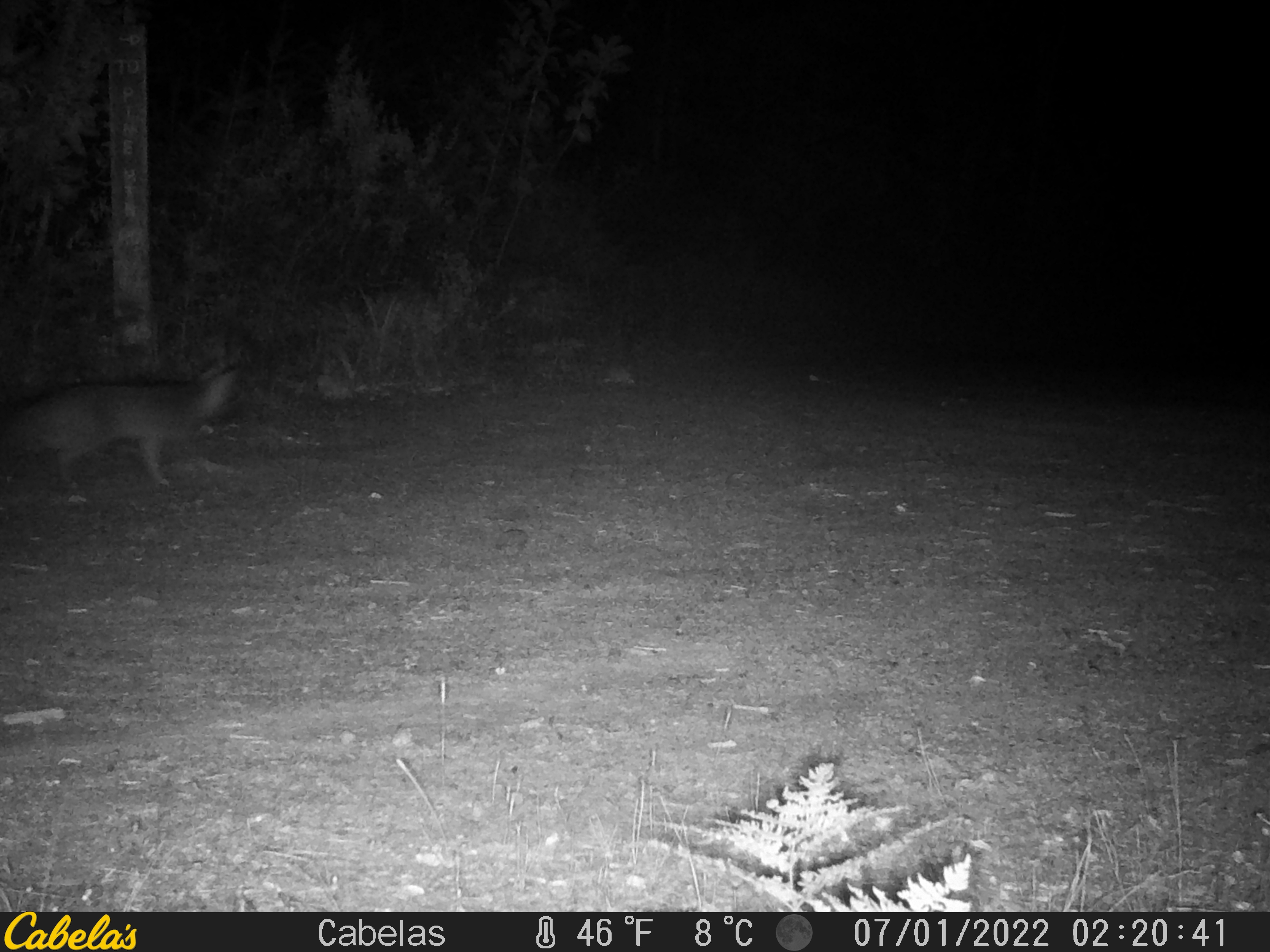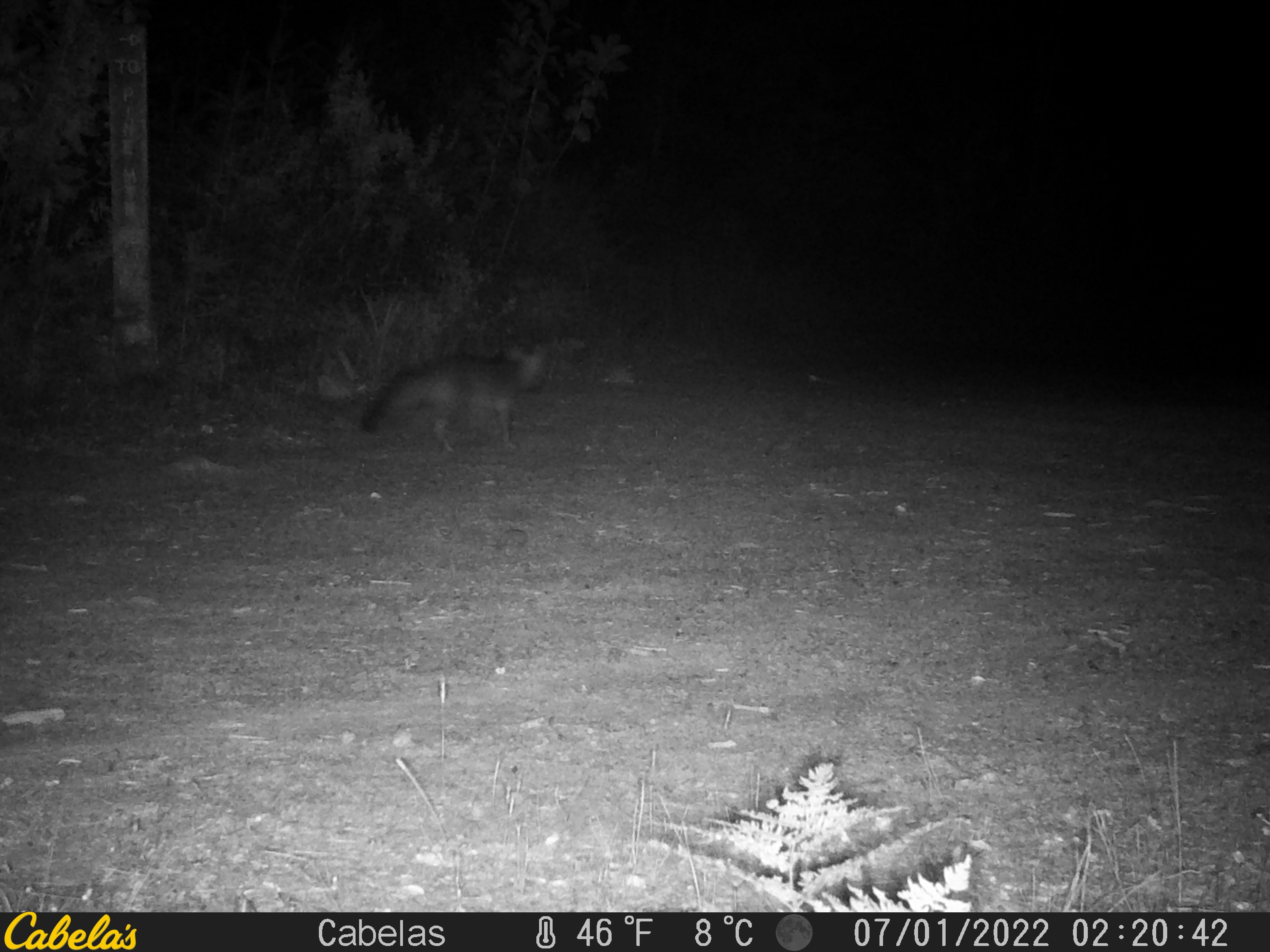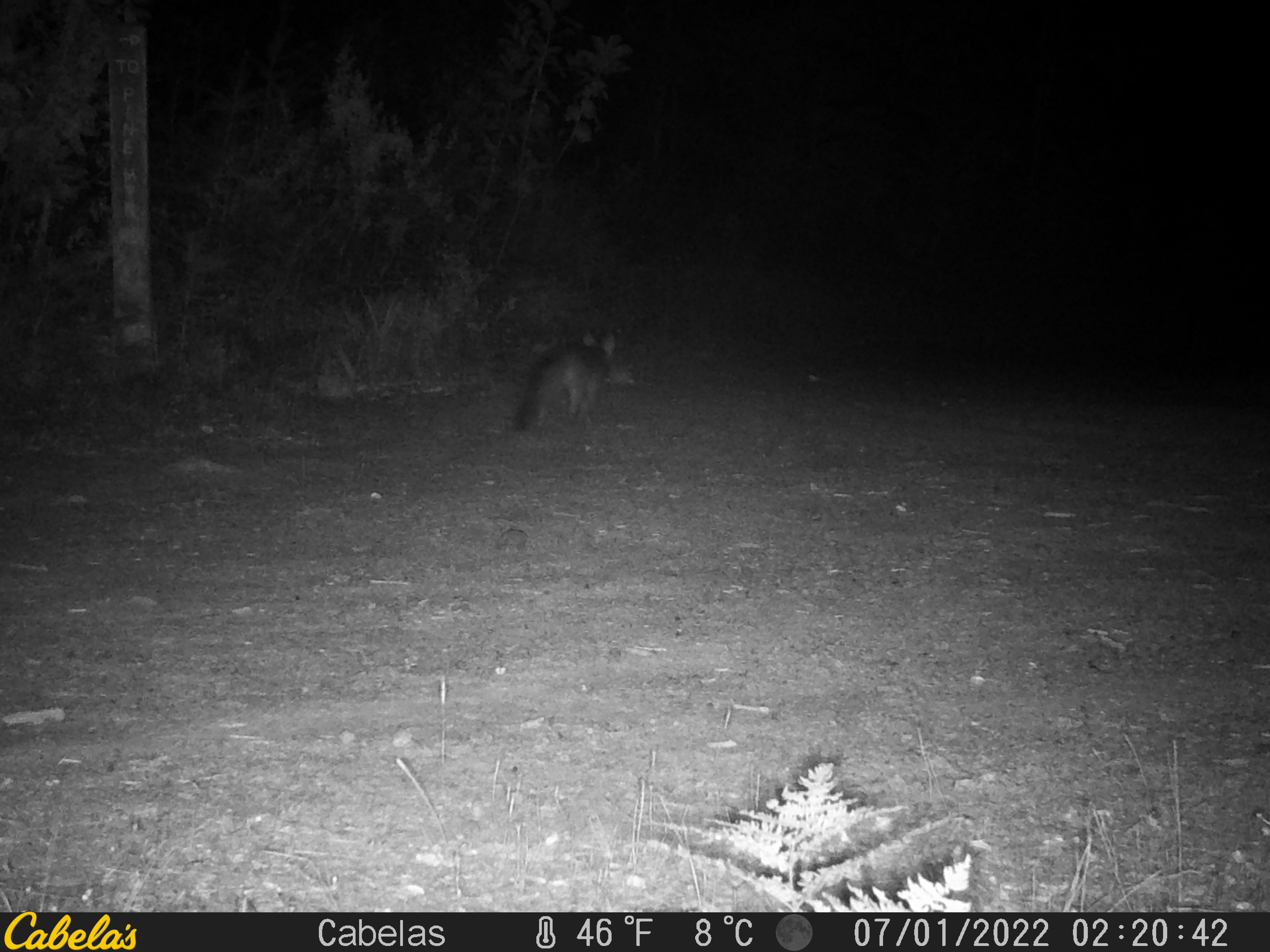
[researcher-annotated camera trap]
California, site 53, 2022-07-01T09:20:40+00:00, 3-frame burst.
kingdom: Animalia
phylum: Chordata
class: Mammalia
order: Carnivora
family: Canidae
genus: Urocyon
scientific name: Urocyon cinereoargenteus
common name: gray fox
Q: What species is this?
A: Gray fox (Urocyon cinereoargenteus).